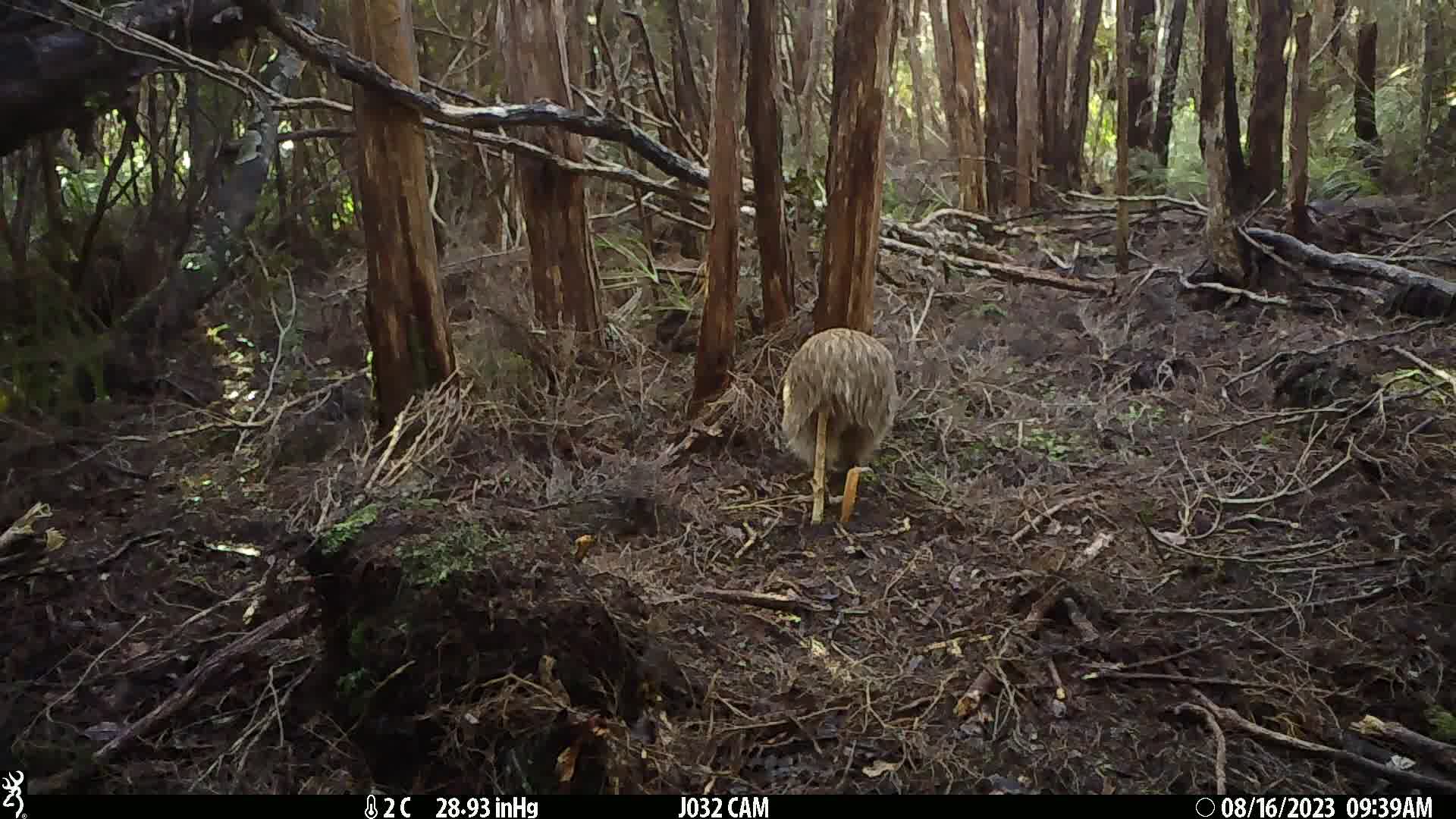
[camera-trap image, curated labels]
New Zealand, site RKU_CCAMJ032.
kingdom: Animalia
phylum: Chordata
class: Aves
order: Apterygiformes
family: Apterygidae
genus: Apteryx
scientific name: Apteryx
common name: kiwi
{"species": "kiwi (Apteryx)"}